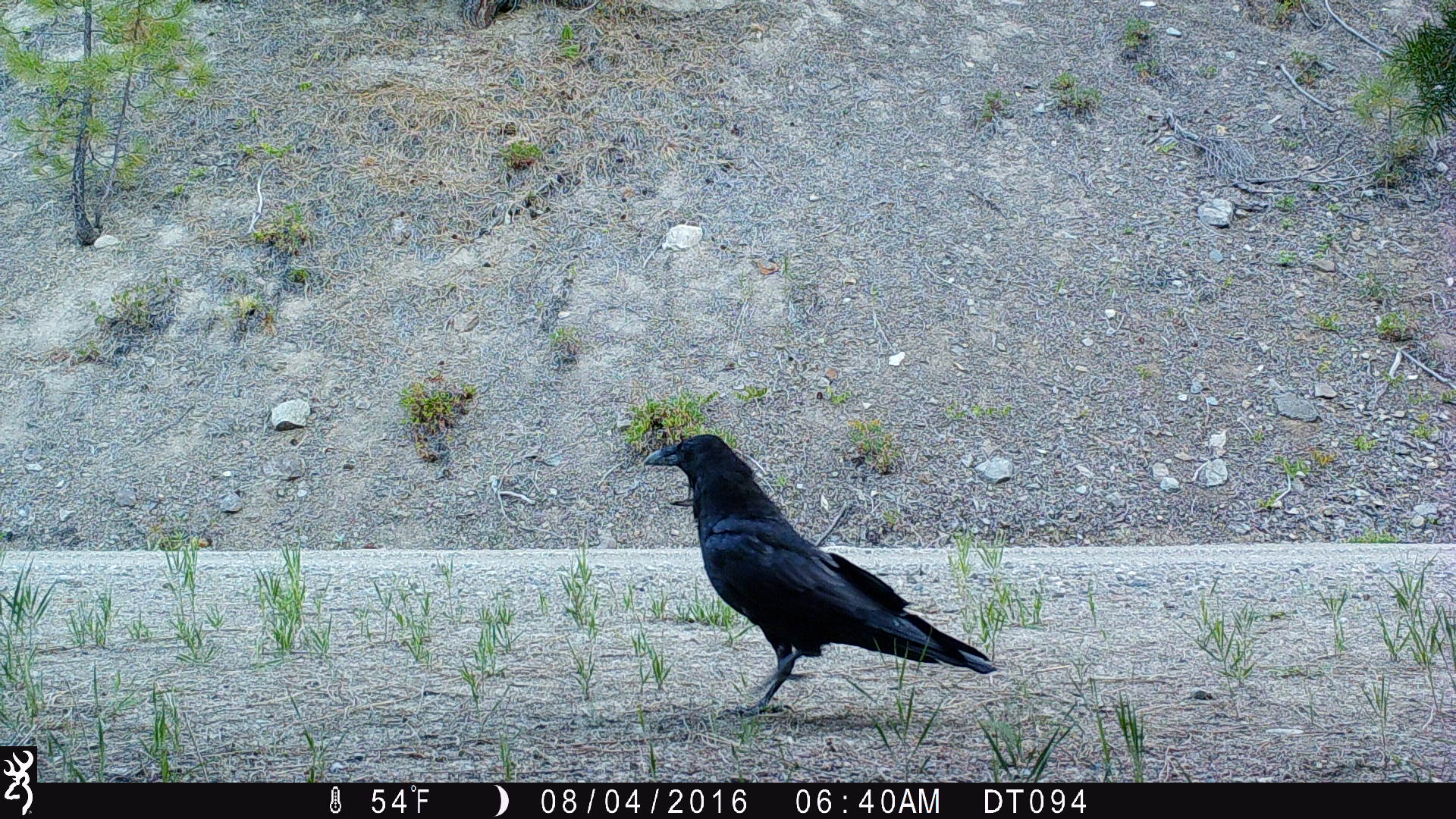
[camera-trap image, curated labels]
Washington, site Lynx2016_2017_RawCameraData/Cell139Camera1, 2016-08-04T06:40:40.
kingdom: Animalia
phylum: Chordata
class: Aves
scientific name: Aves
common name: birds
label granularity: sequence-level